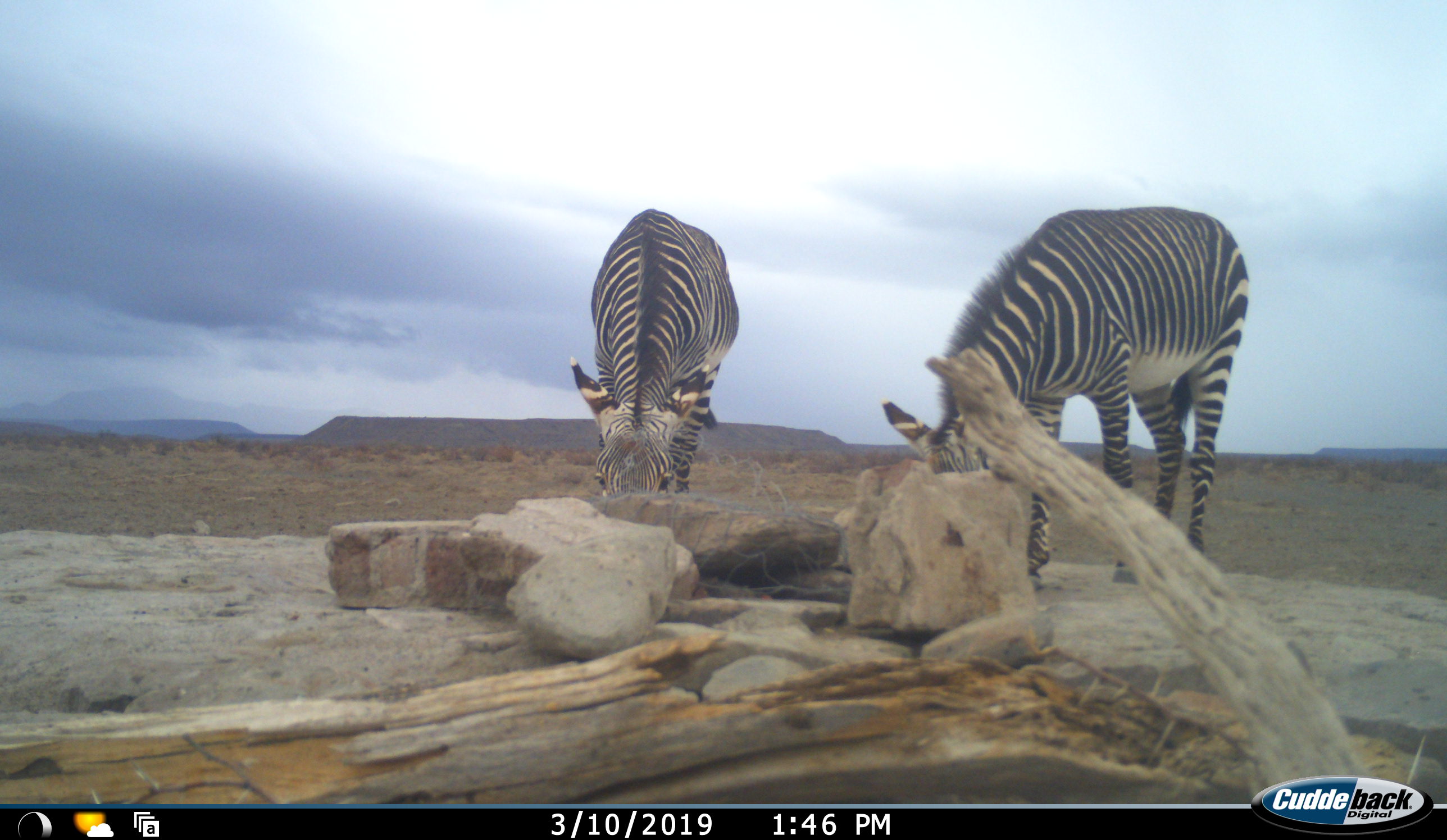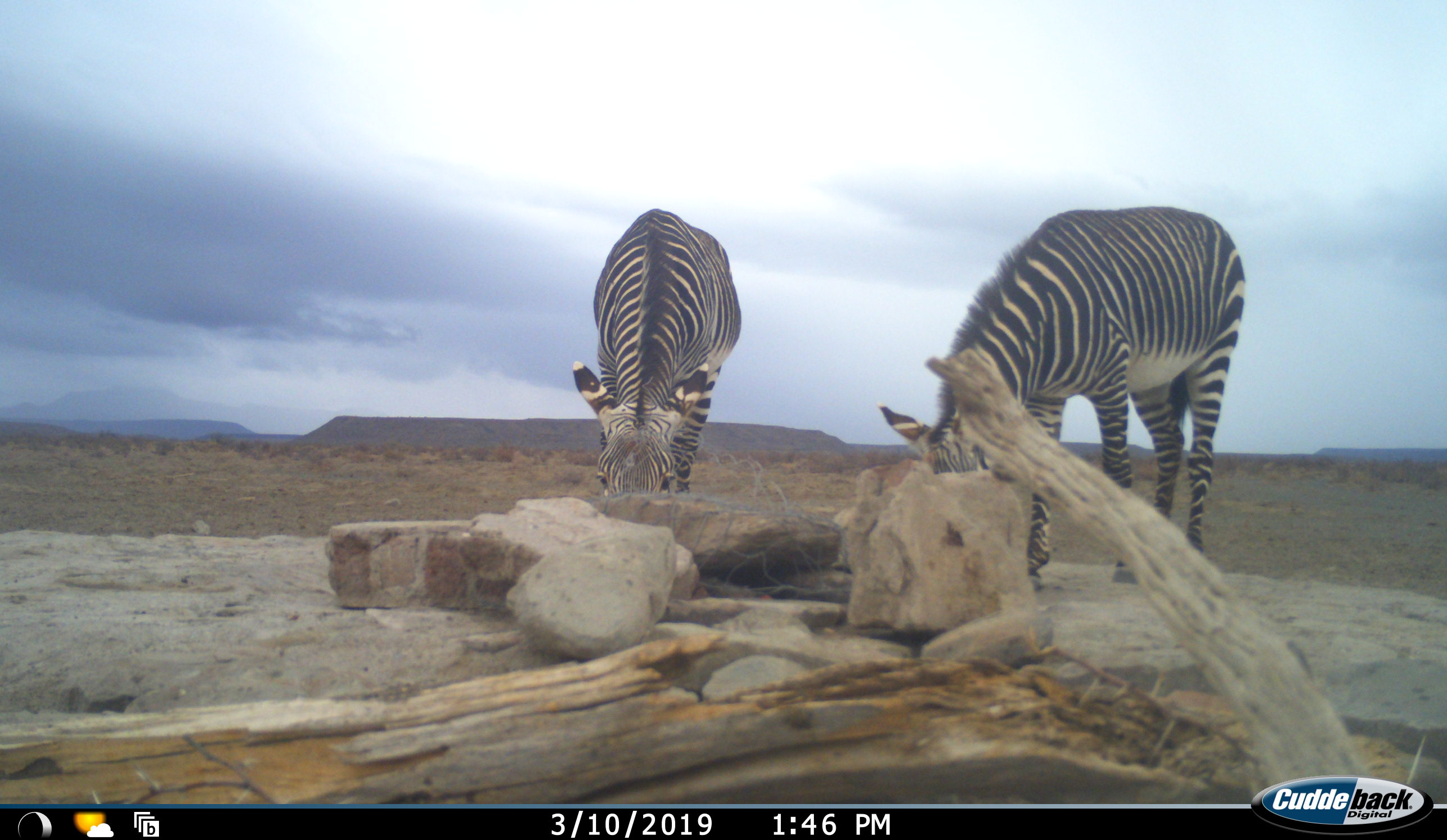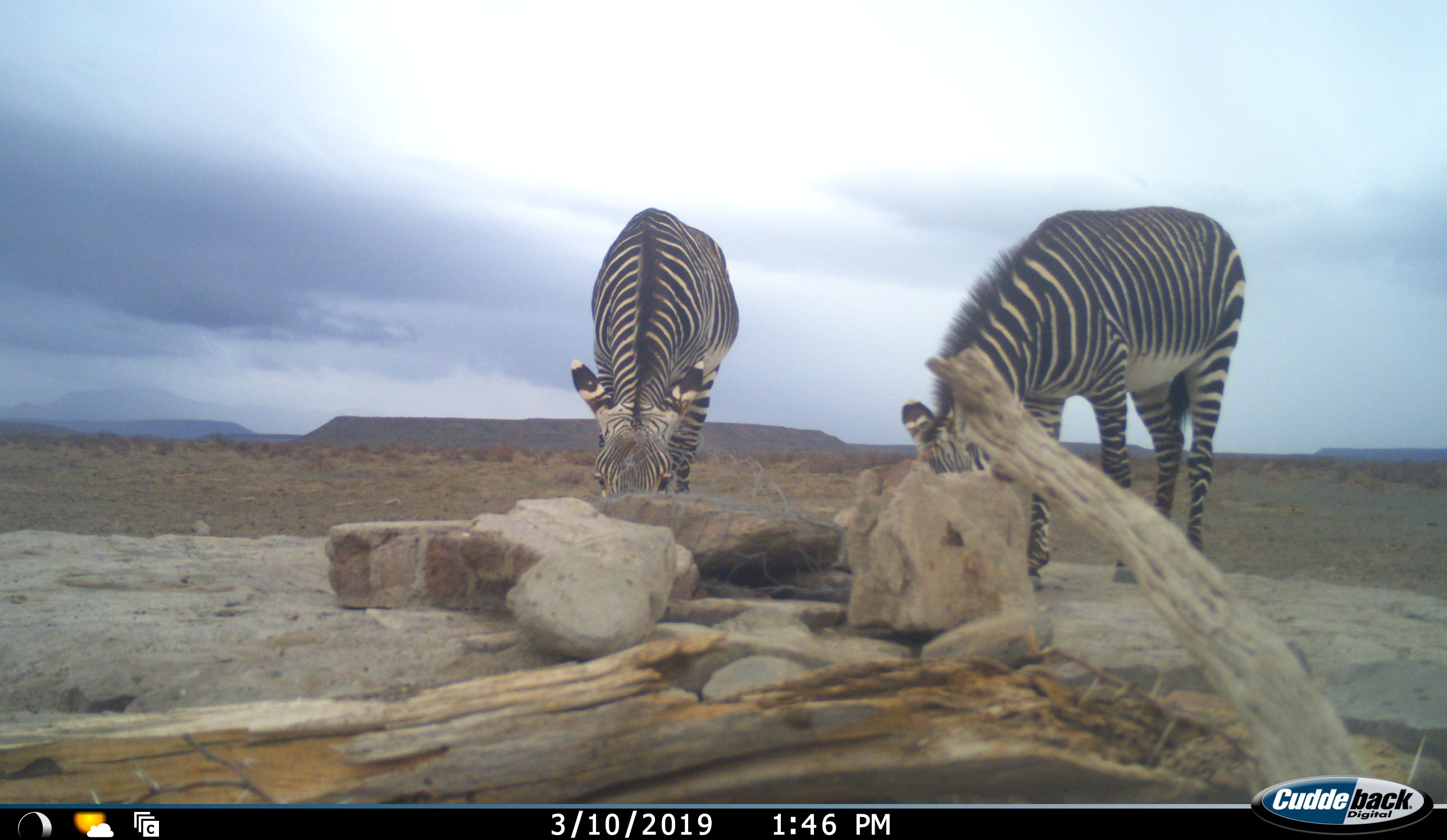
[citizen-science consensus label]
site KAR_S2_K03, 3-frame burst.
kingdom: Animalia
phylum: Chordata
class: Mammalia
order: Perissodactyla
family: Equidae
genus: Equus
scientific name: Equus zebra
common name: mountain zebra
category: zebramountain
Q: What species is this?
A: Zebramountain (mountain zebra) (Equus zebra).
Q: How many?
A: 2.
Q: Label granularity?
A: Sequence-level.